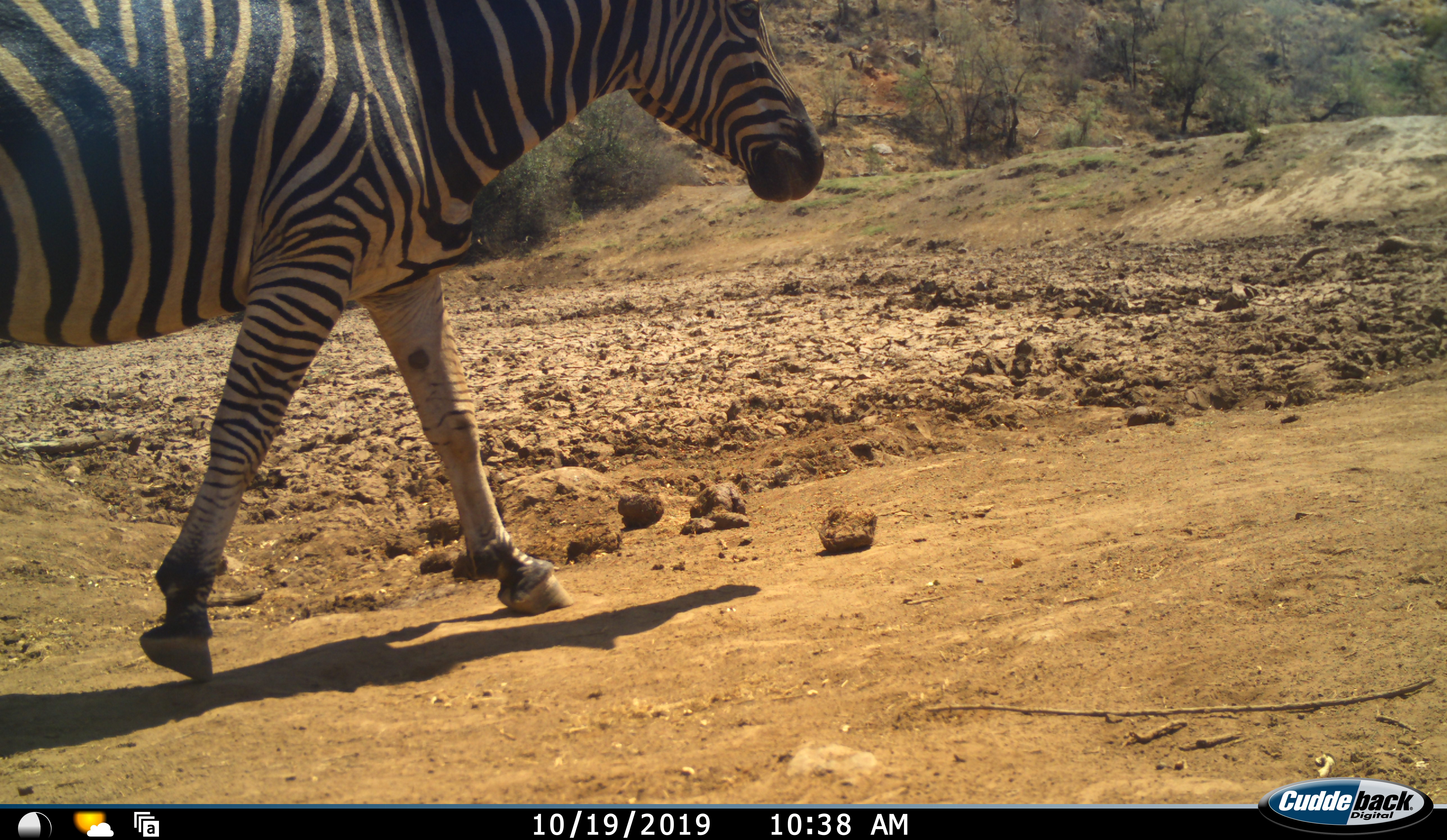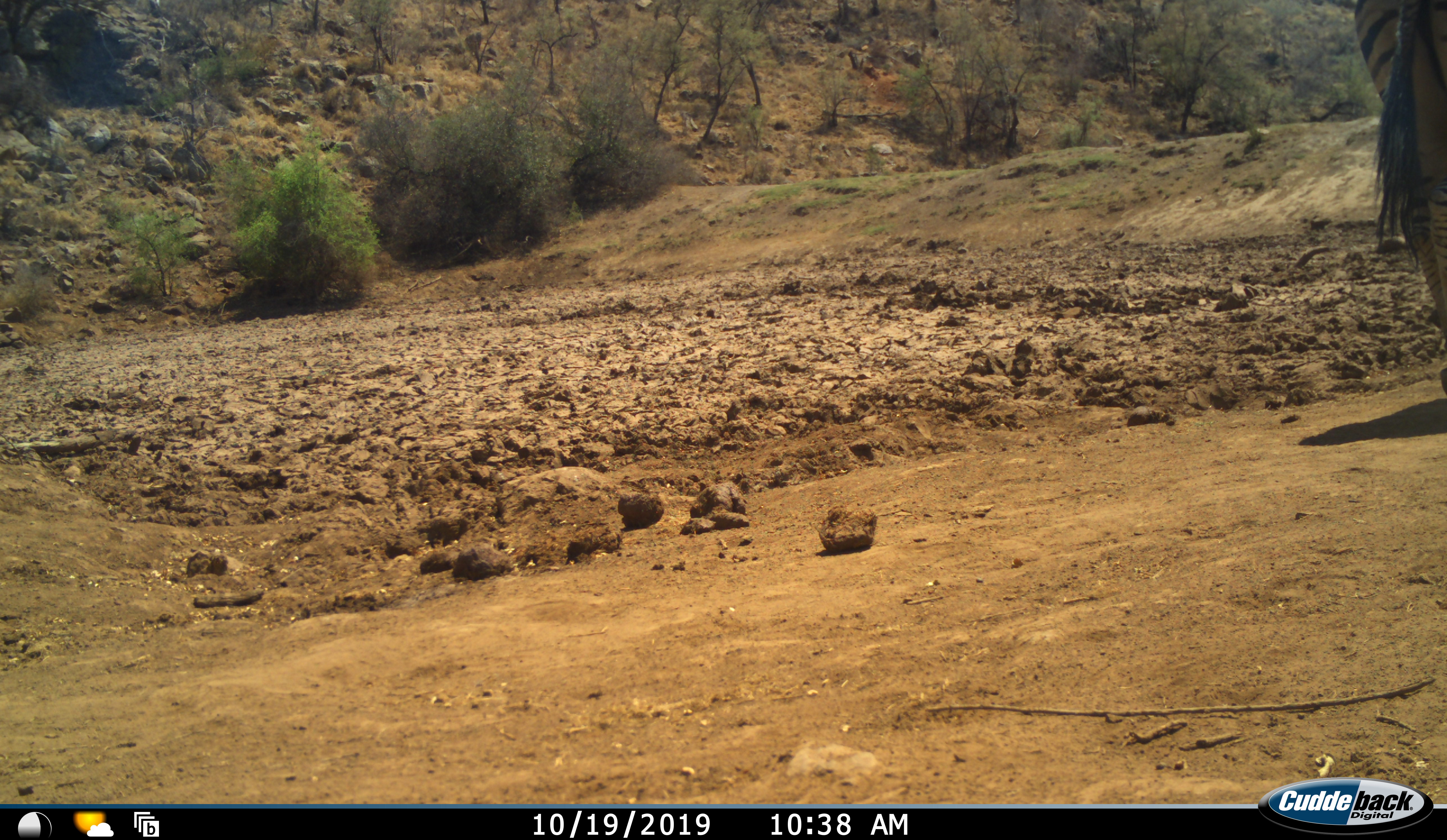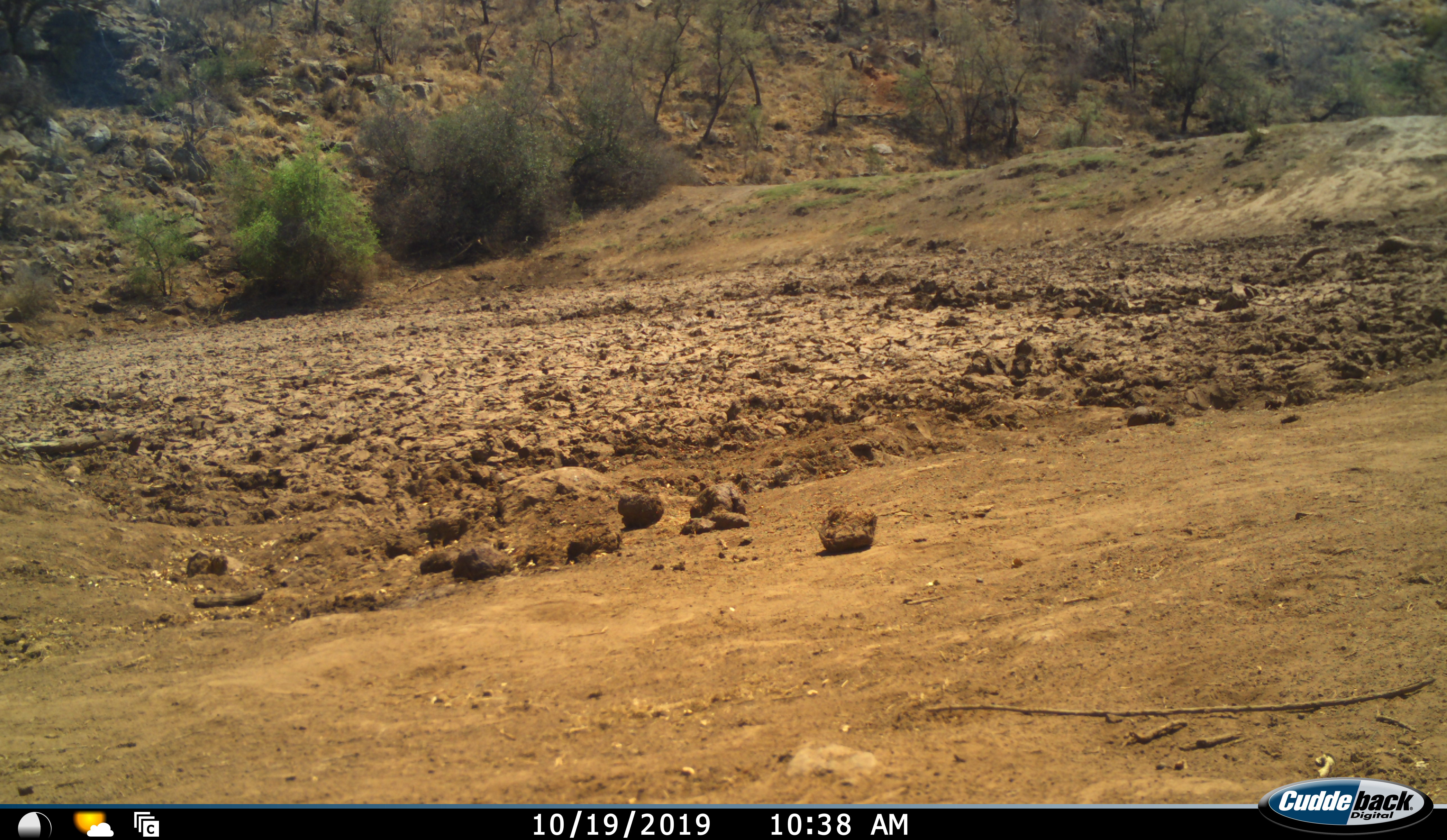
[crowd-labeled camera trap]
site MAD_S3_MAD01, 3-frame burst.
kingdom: Animalia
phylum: Chordata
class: Mammalia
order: Perissodactyla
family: Equidae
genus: Equus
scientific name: Equus quagga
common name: plains zebra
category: zebraplains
Zebraplains (plains zebra) (Equus quagga), count 1. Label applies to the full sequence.